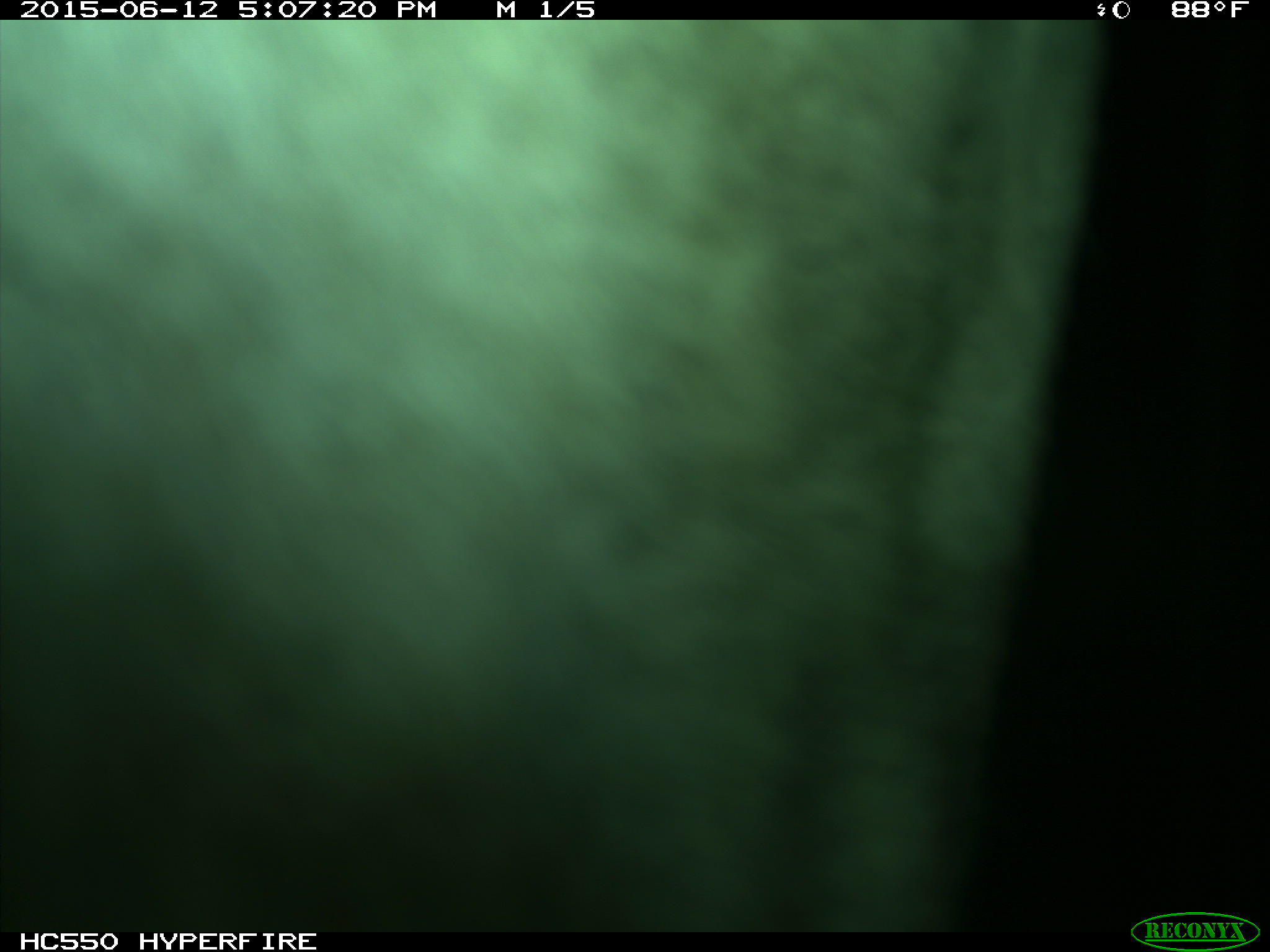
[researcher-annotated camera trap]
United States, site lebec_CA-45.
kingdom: Animalia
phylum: Chordata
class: Mammalia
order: Artiodactyla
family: Bovidae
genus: Bos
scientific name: Bos taurus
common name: domestic cow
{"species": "Bos taurus (domestic cow)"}